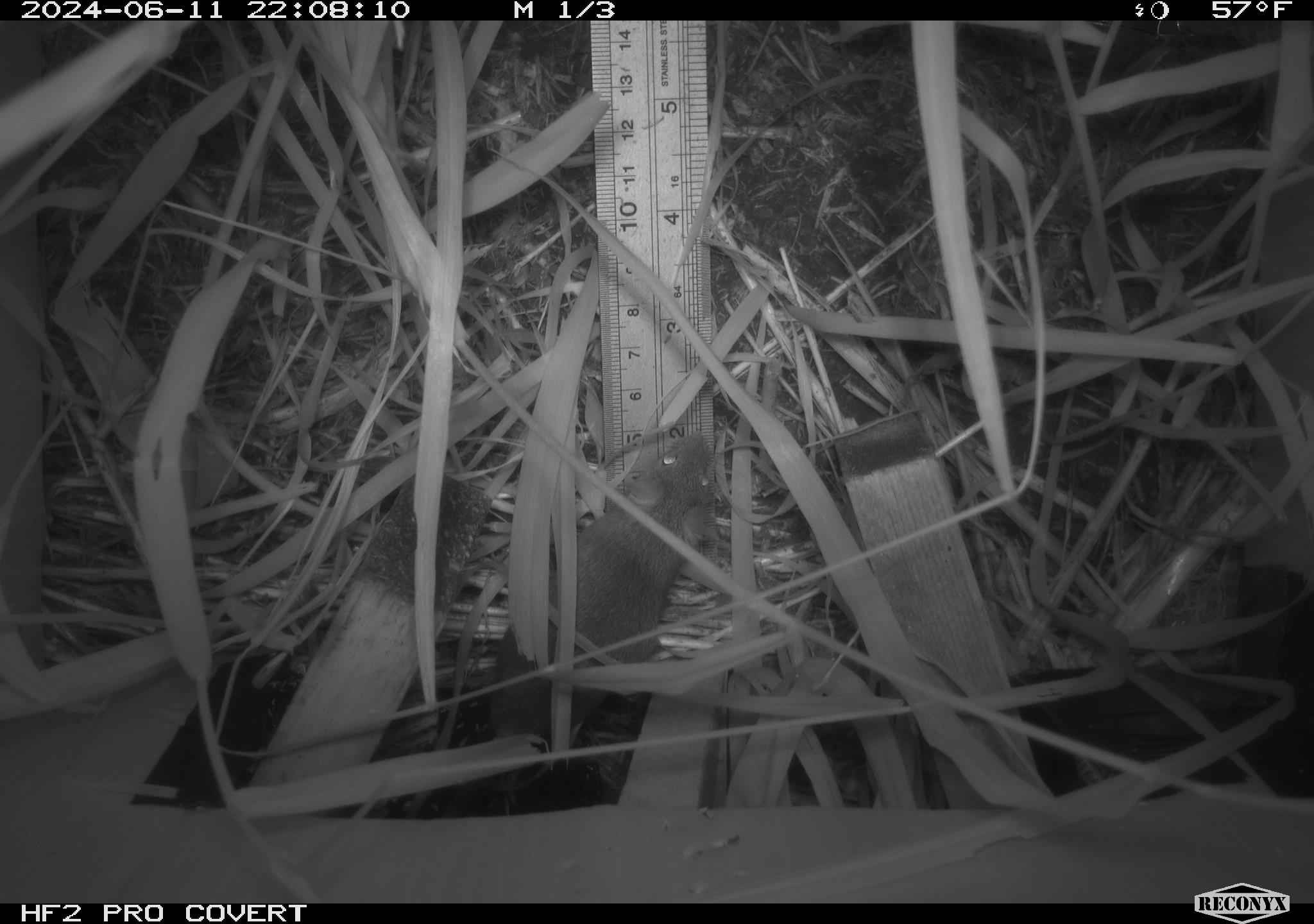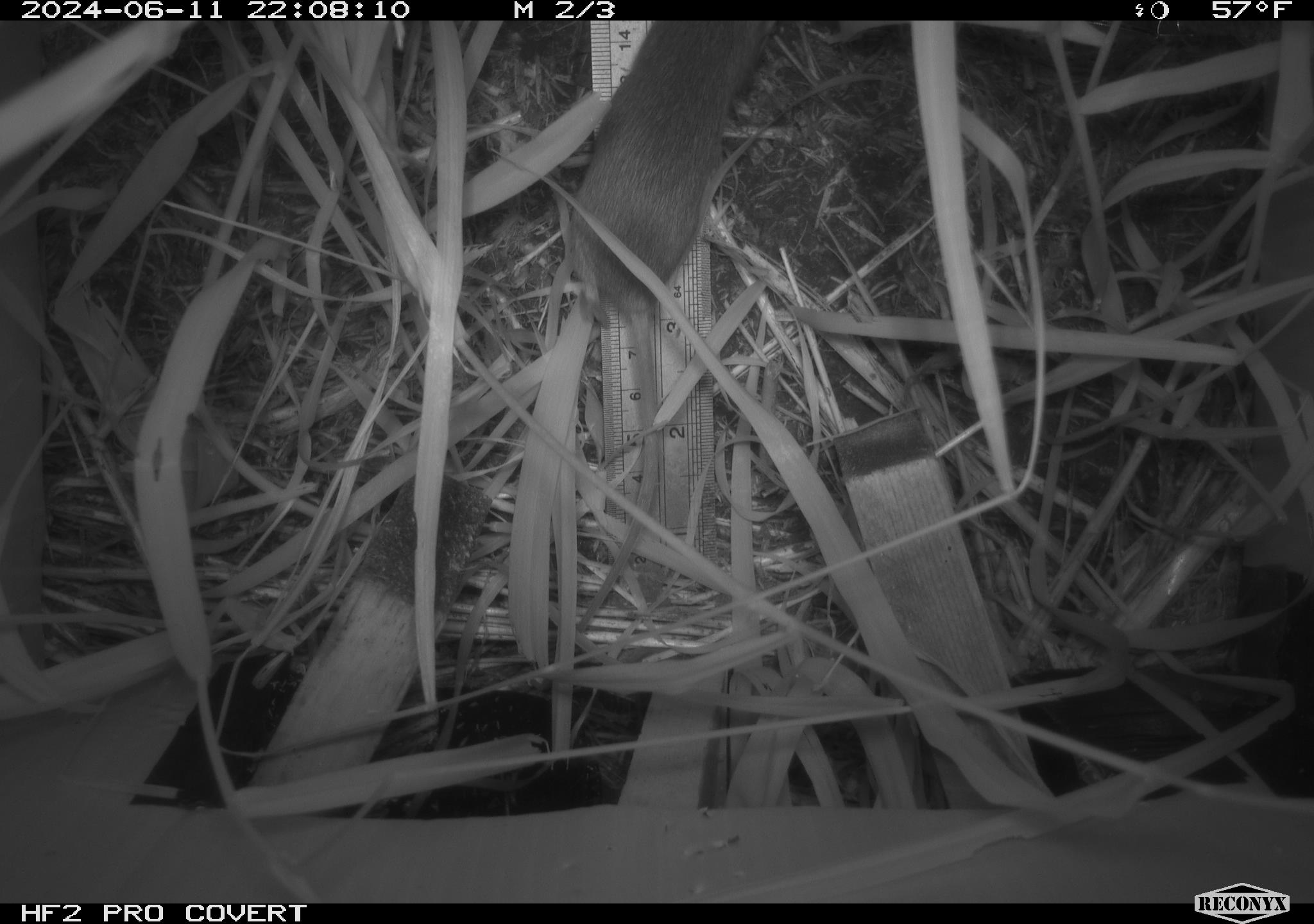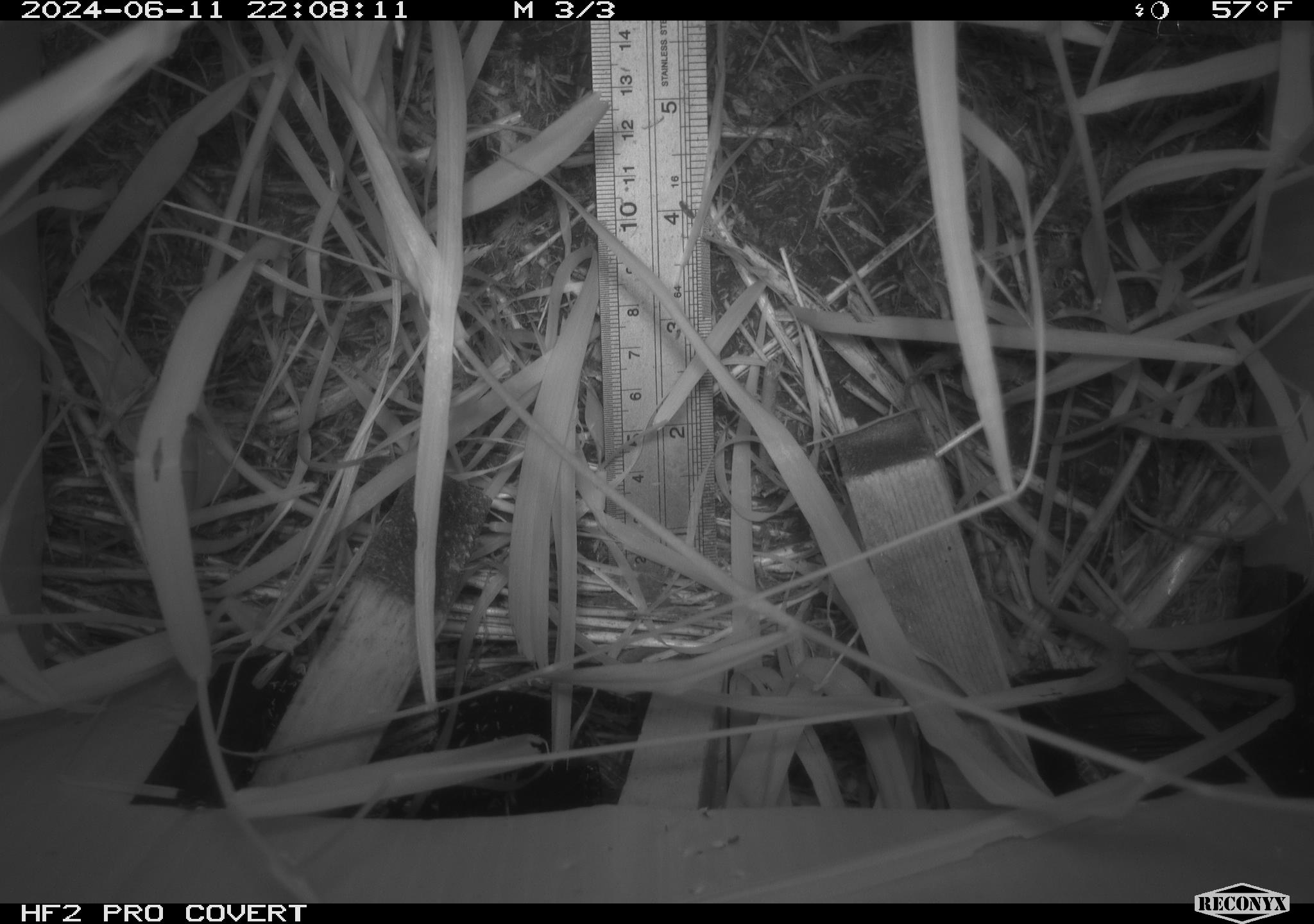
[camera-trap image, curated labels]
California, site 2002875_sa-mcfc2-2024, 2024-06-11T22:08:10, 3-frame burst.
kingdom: Animalia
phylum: Chordata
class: Mammalia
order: Rodentia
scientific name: Rodentia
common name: rodent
Rodent (Rodentia).